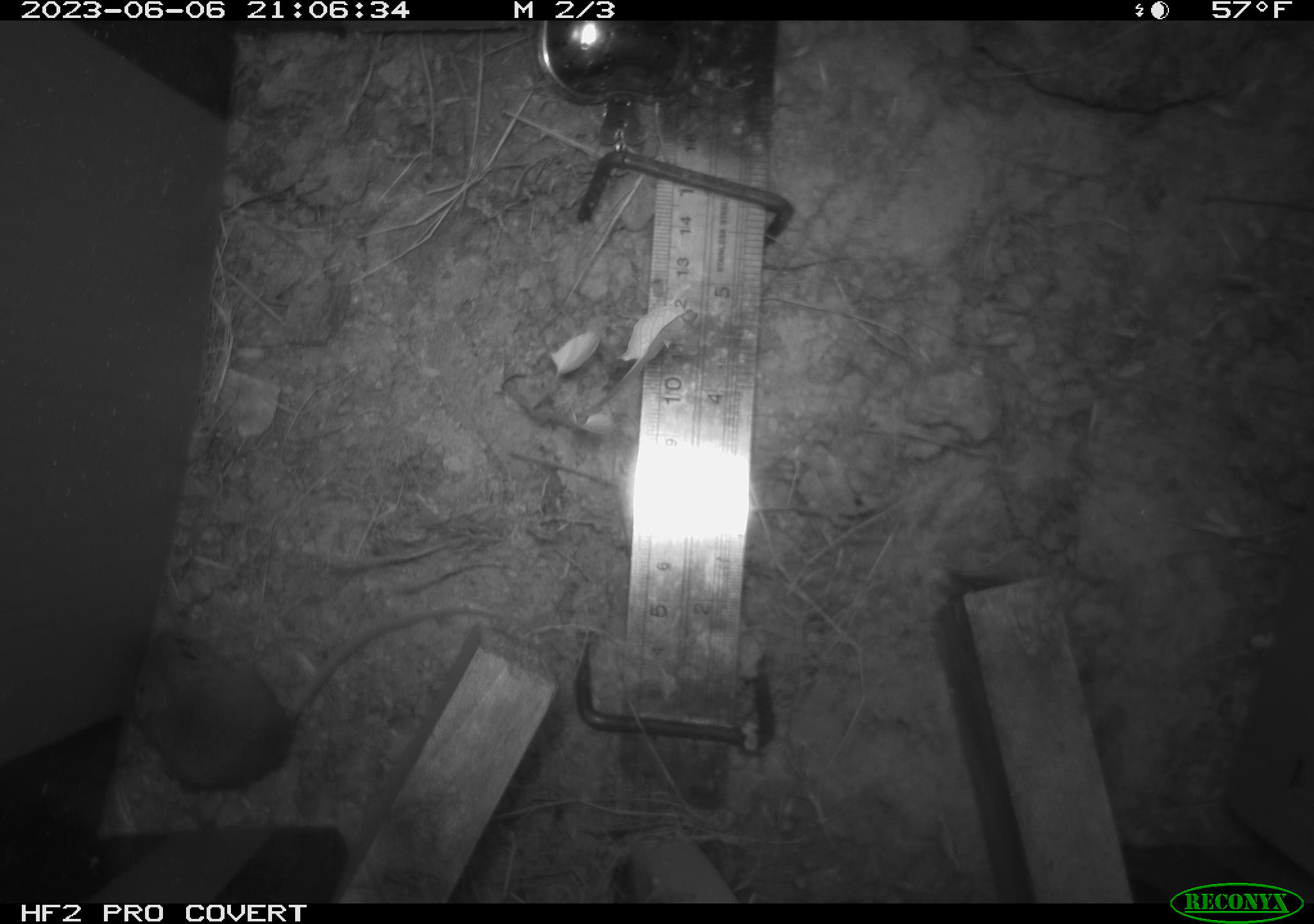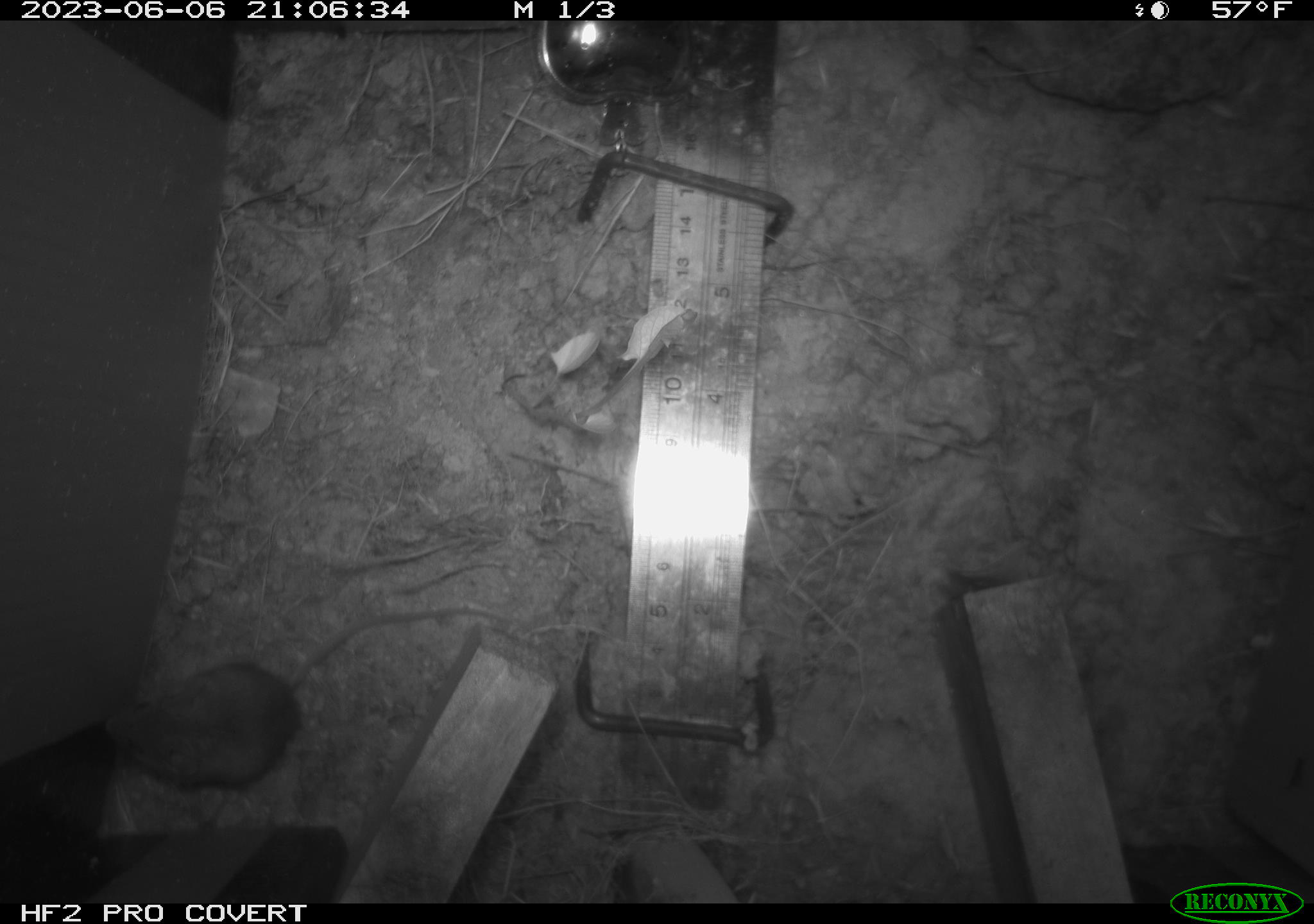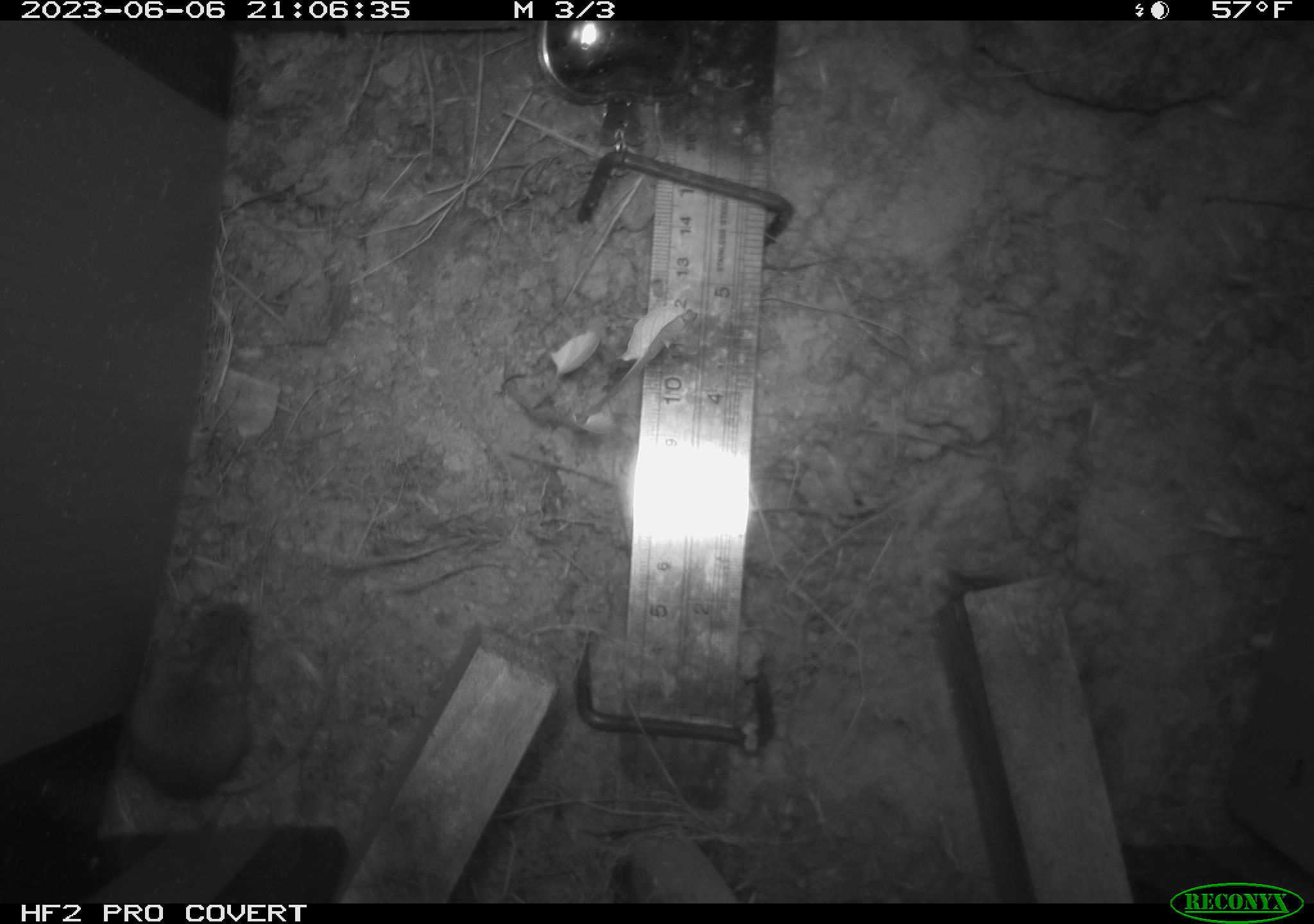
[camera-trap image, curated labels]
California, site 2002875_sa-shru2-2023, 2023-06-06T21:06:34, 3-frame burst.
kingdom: Animalia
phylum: Chordata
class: Mammalia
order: Rodentia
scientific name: Rodentia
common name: mouse species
Mouse species (Rodentia).